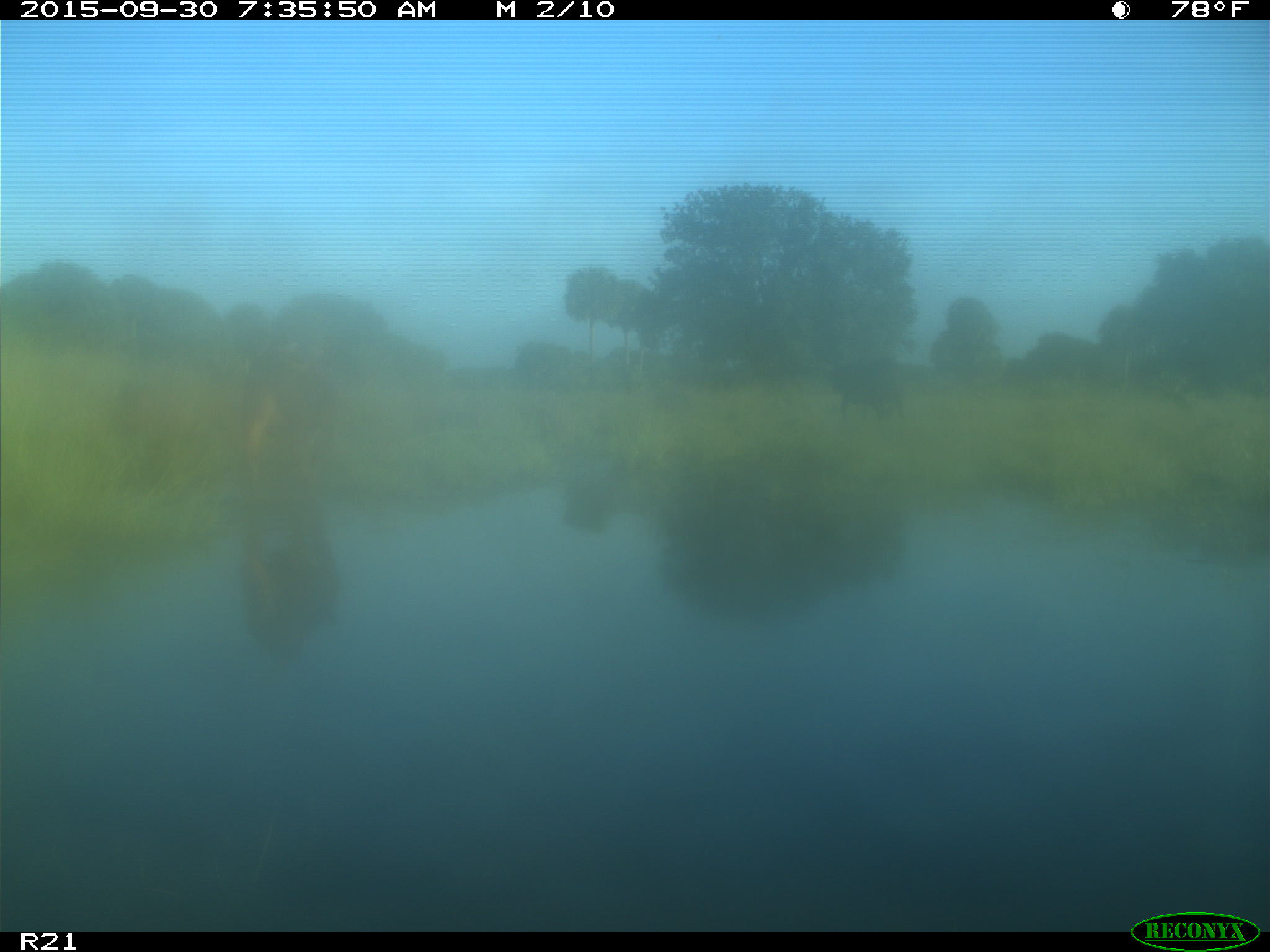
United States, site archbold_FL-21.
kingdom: Animalia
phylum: Chordata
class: Mammalia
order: Artiodactyla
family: Bovidae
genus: Bos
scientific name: Bos taurus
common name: domestic cow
Bos taurus (domestic cow).